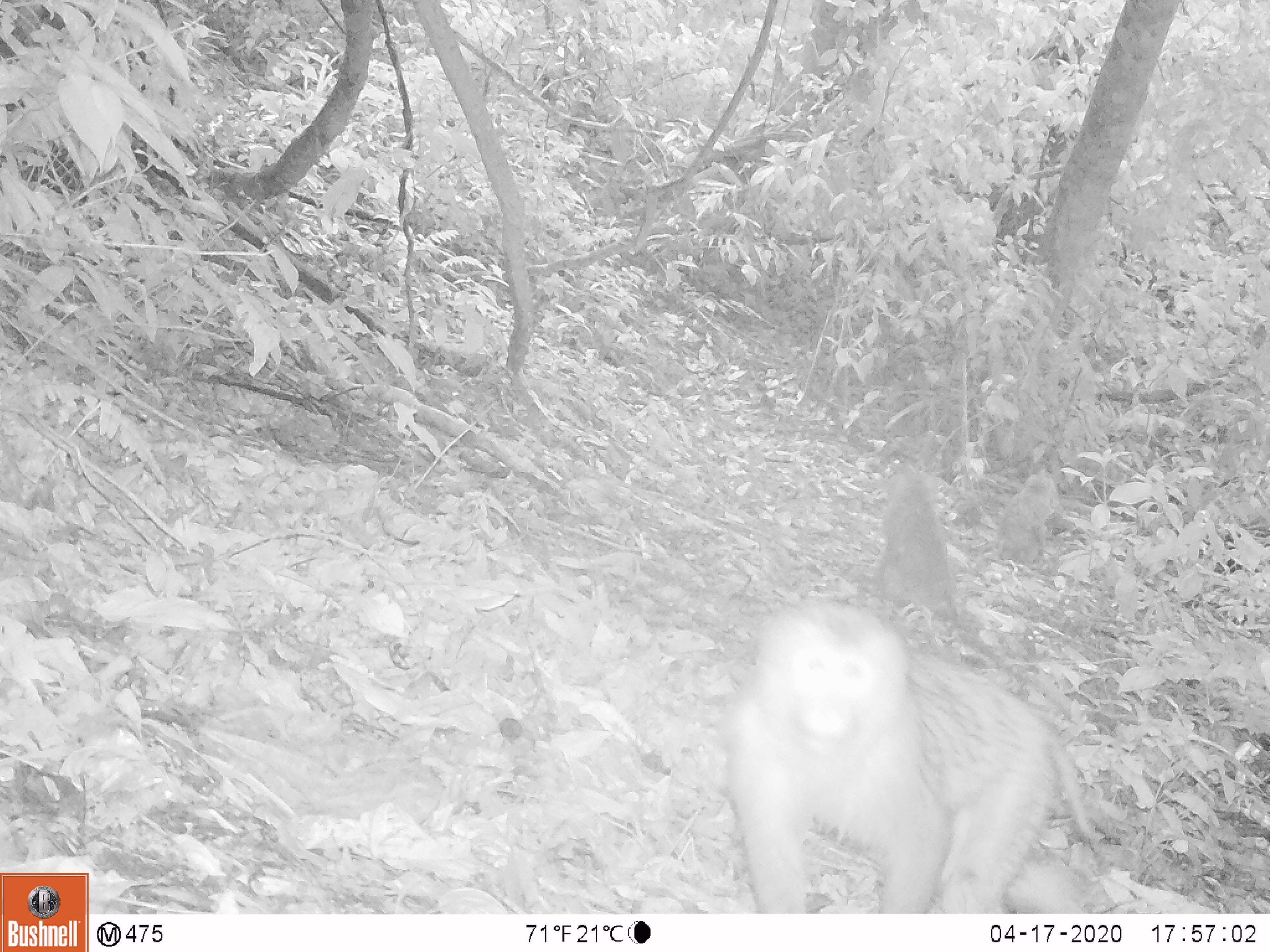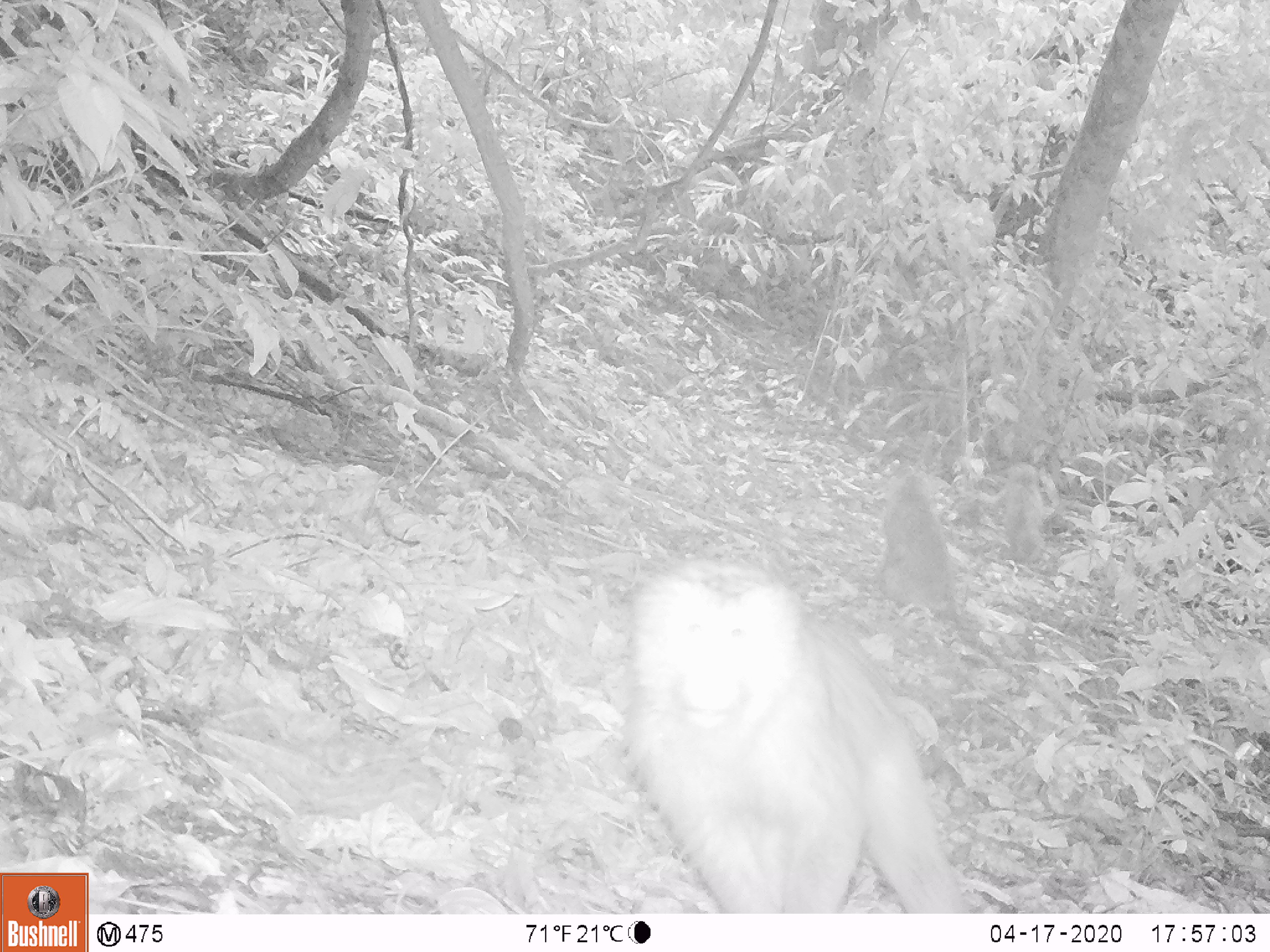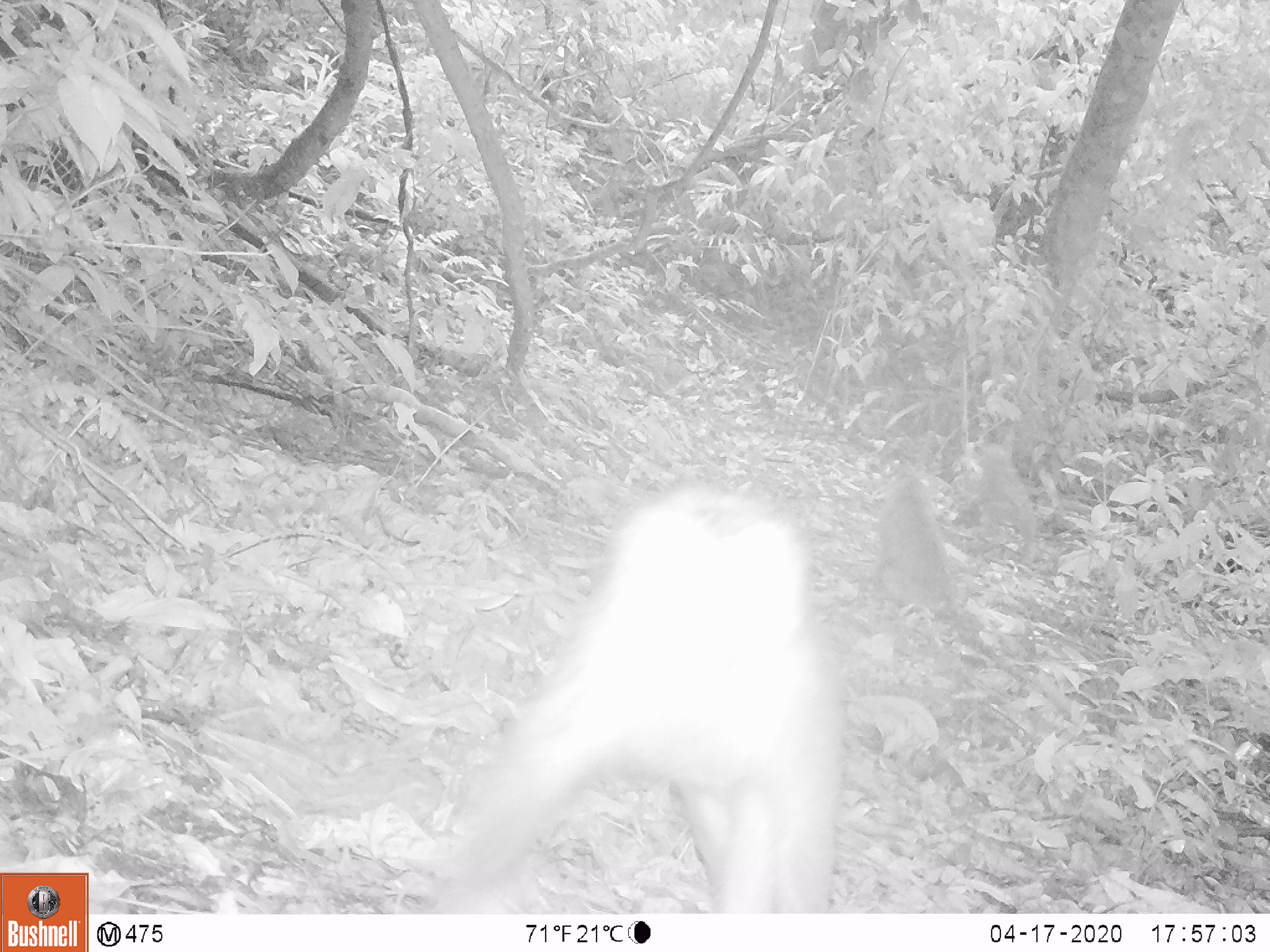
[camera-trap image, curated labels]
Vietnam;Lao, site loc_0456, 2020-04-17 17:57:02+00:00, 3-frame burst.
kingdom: Animalia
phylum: Chordata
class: Mammalia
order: Primates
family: Cercopithecidae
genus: Macaca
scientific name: Macaca nemestrina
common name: pig-tailed macaque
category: pig tailed macaque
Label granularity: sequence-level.